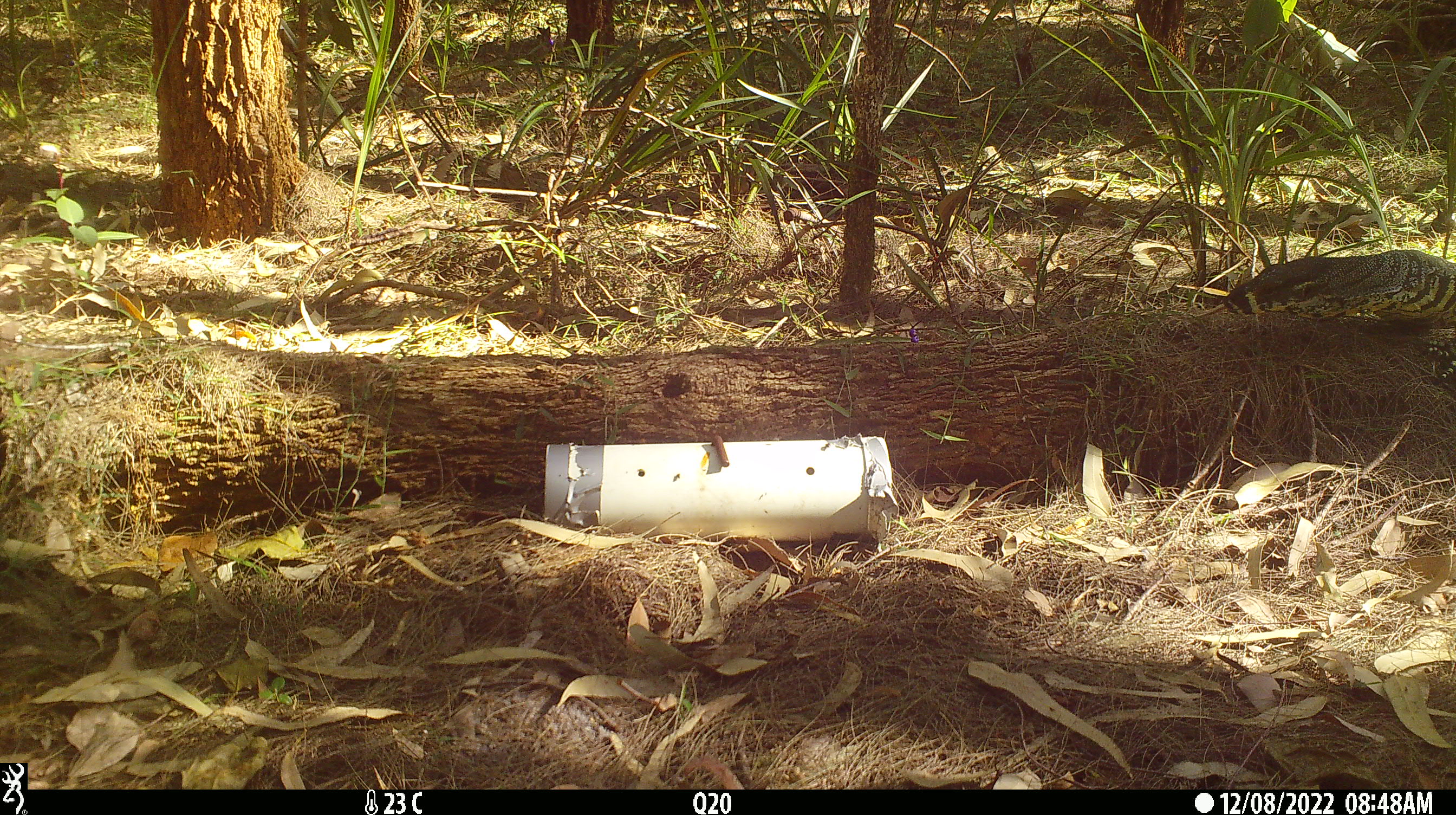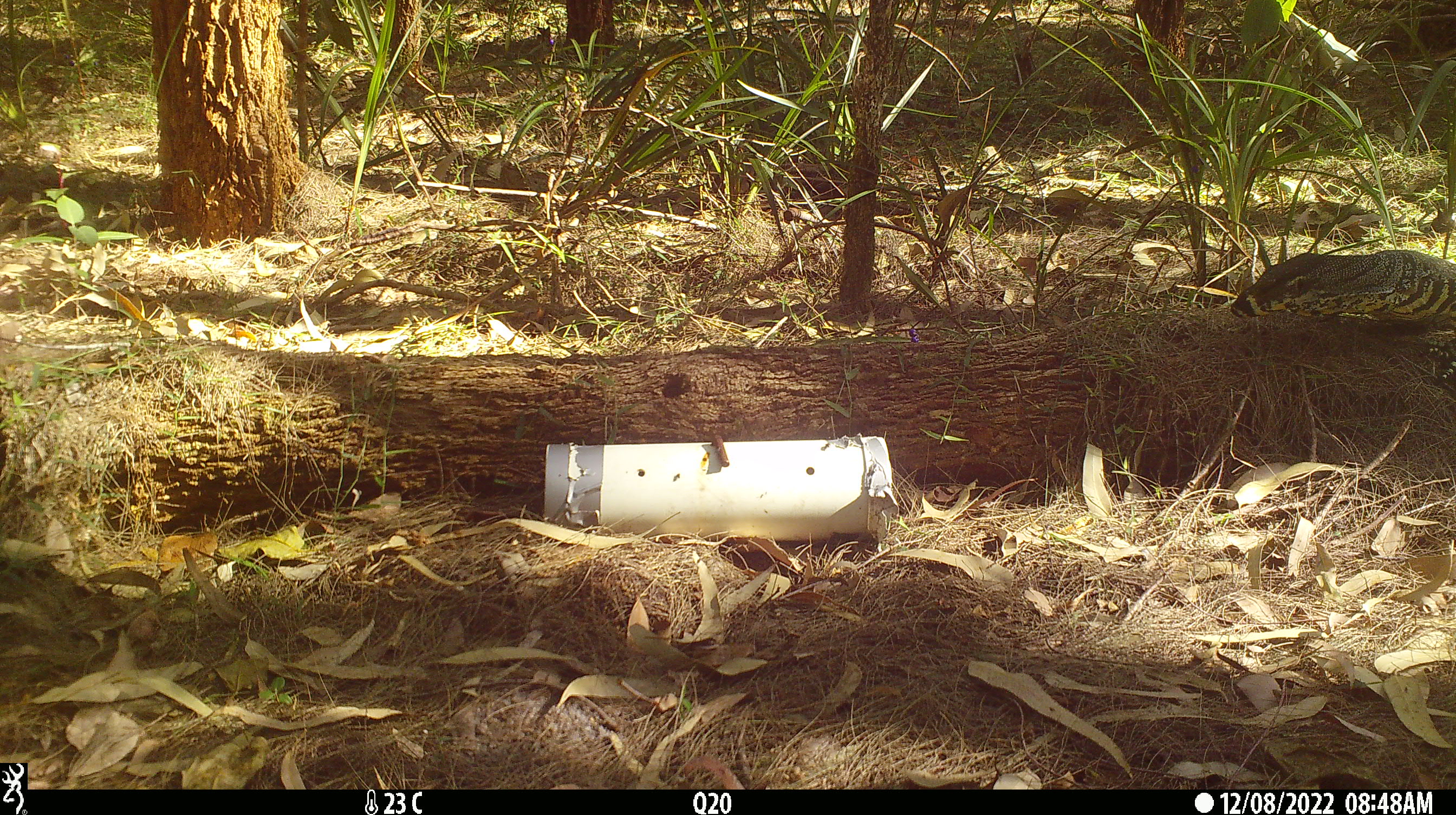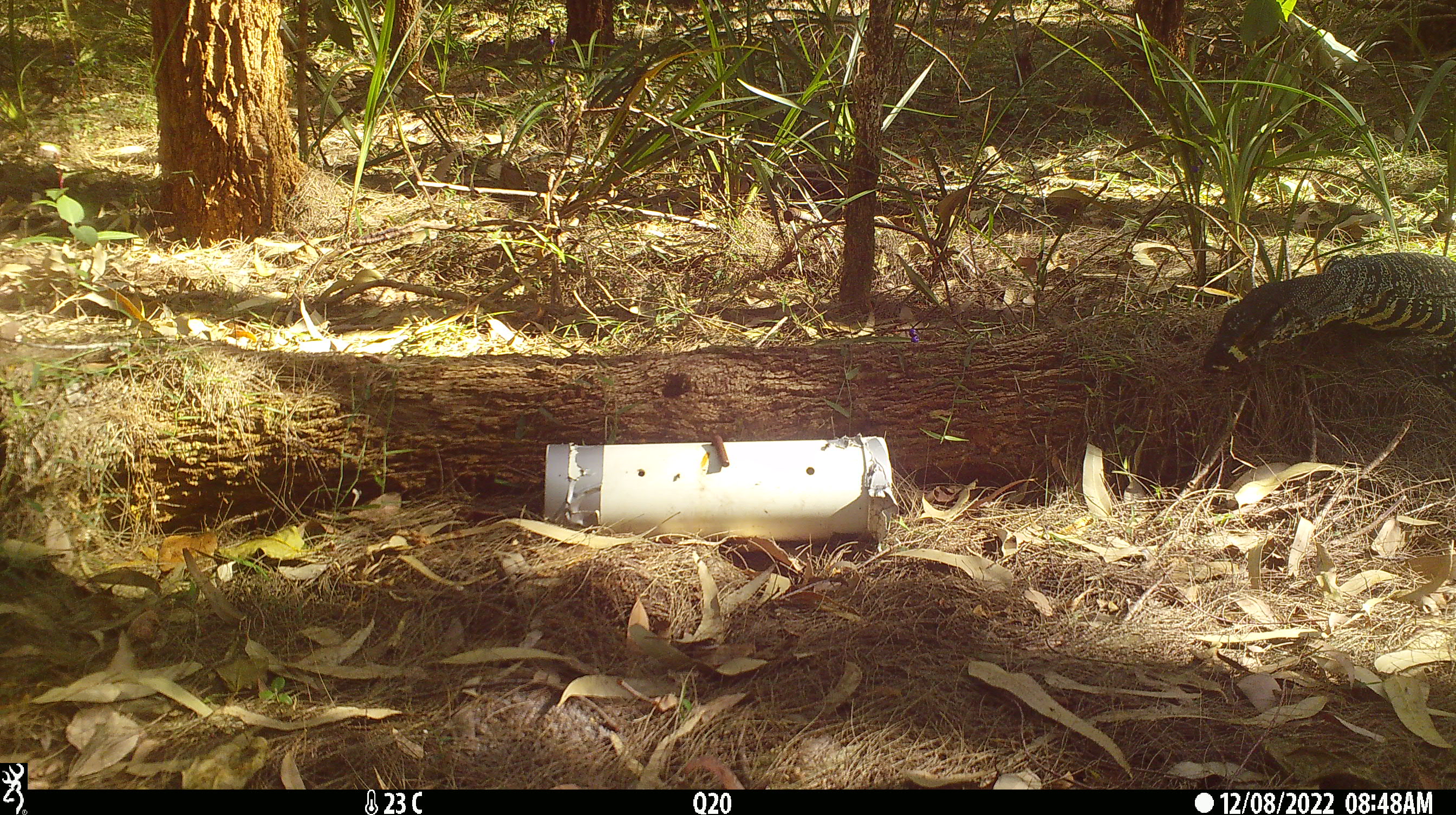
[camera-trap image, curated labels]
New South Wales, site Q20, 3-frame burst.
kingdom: Animalia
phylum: Chordata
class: Reptilia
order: Squamata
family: Varanidae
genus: Varanus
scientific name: Varanus varius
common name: lace monitor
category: goanna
Goanna (lace monitor) (Varanus varius).